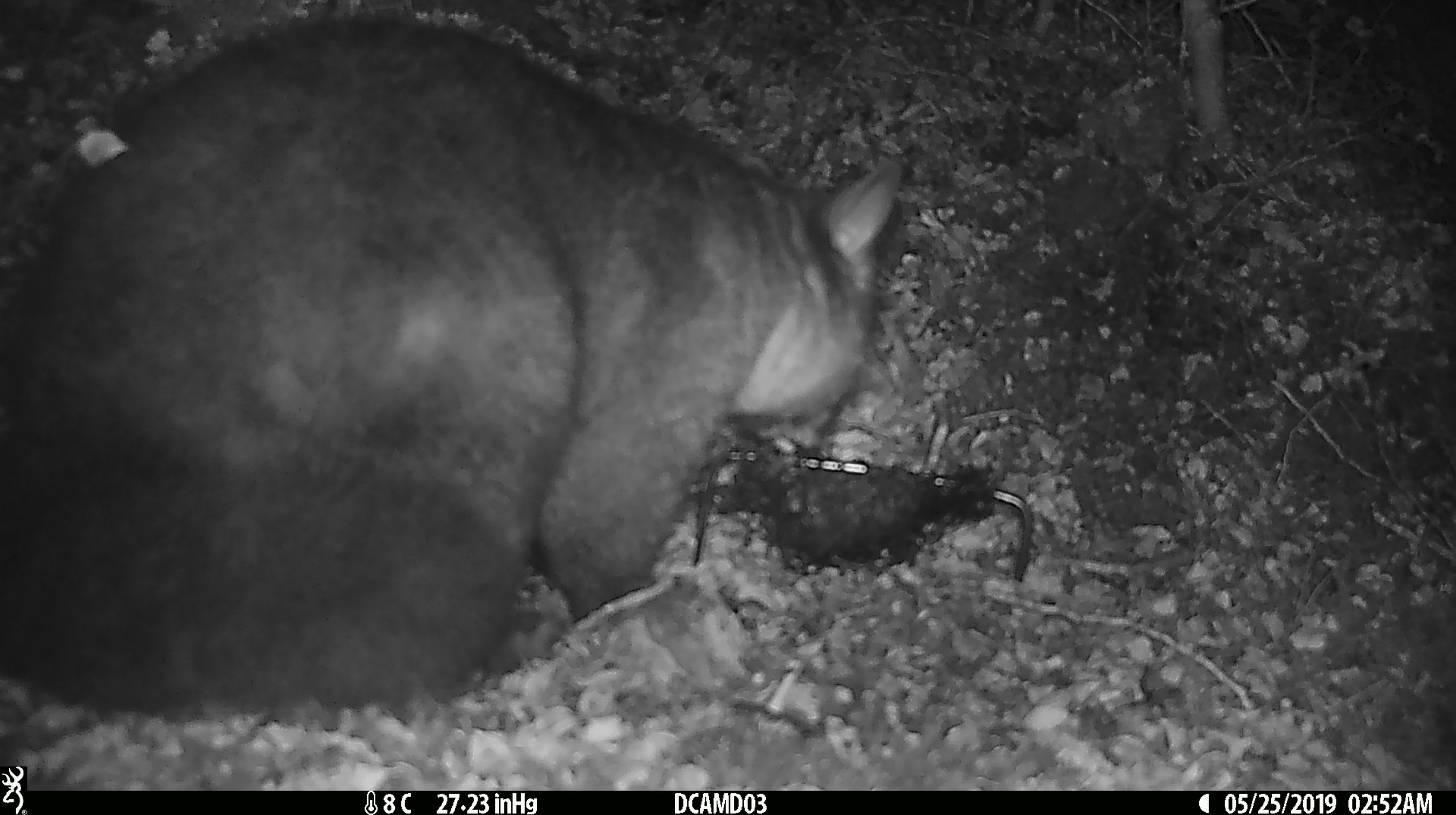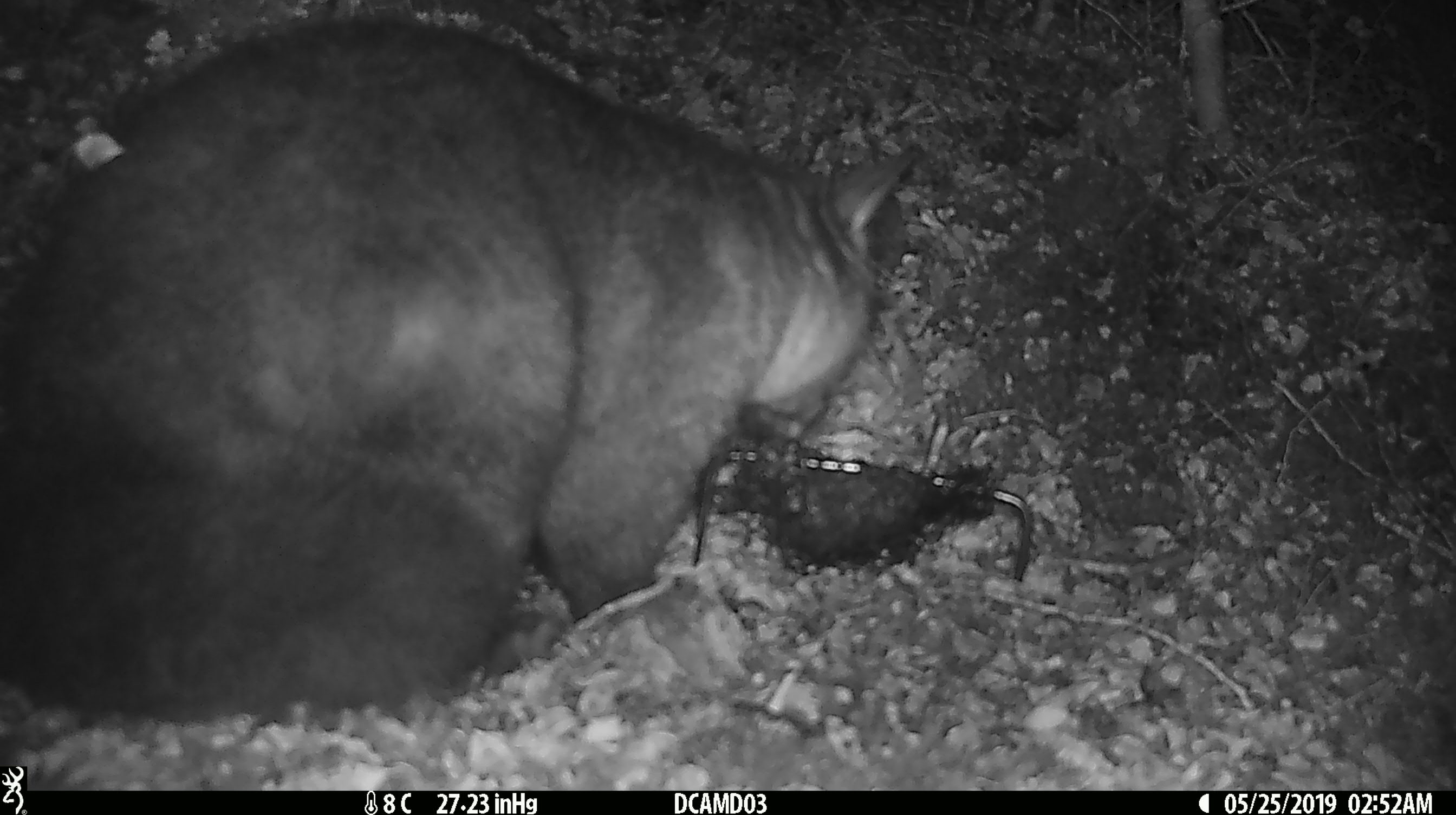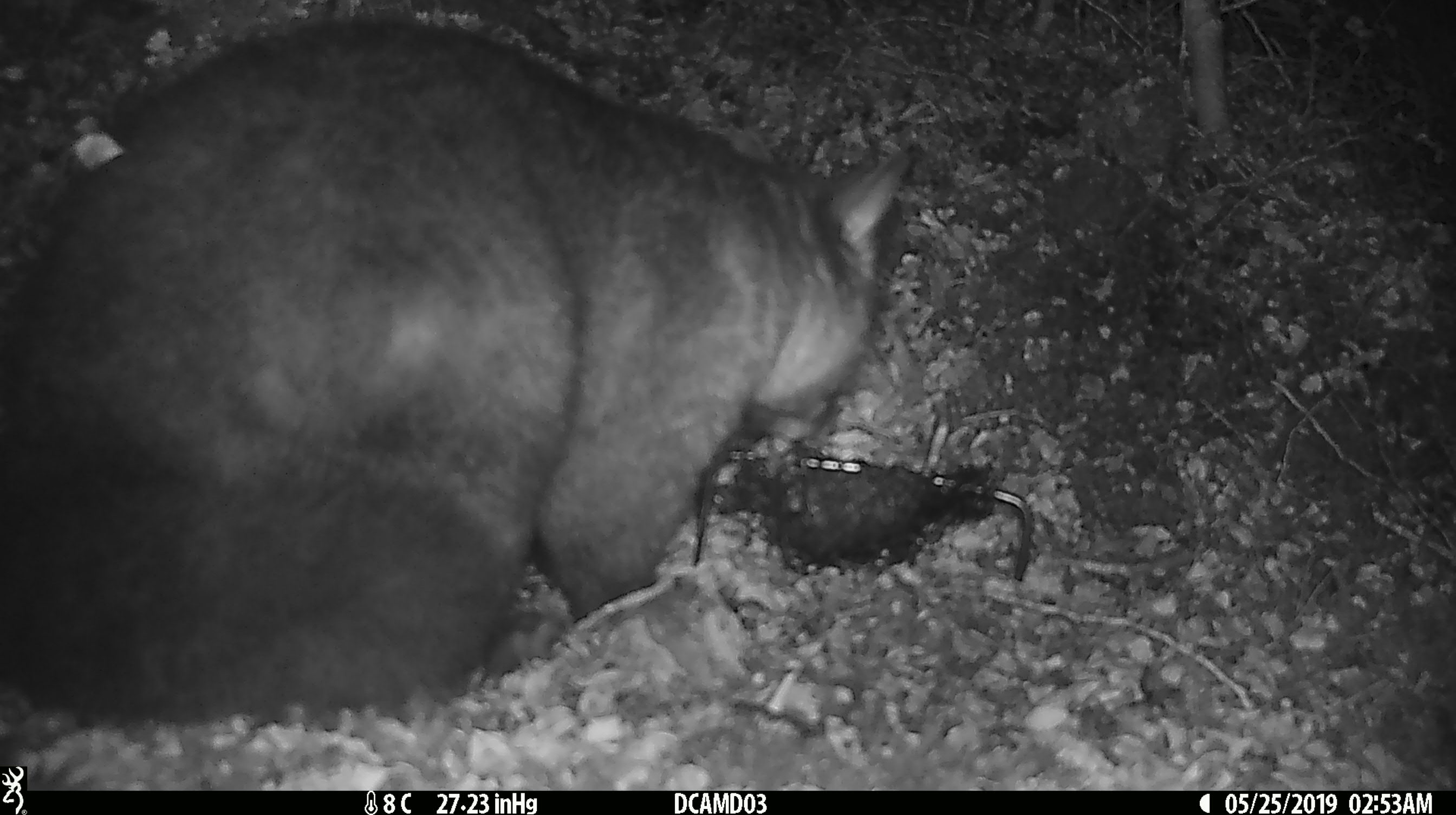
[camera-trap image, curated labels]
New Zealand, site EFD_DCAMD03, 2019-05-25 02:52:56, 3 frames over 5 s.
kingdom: Animalia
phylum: Chordata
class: Mammalia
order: Diprotodontia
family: Phalangeridae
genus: Trichosurus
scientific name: Trichosurus vulpecula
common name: common brushtail possum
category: possum